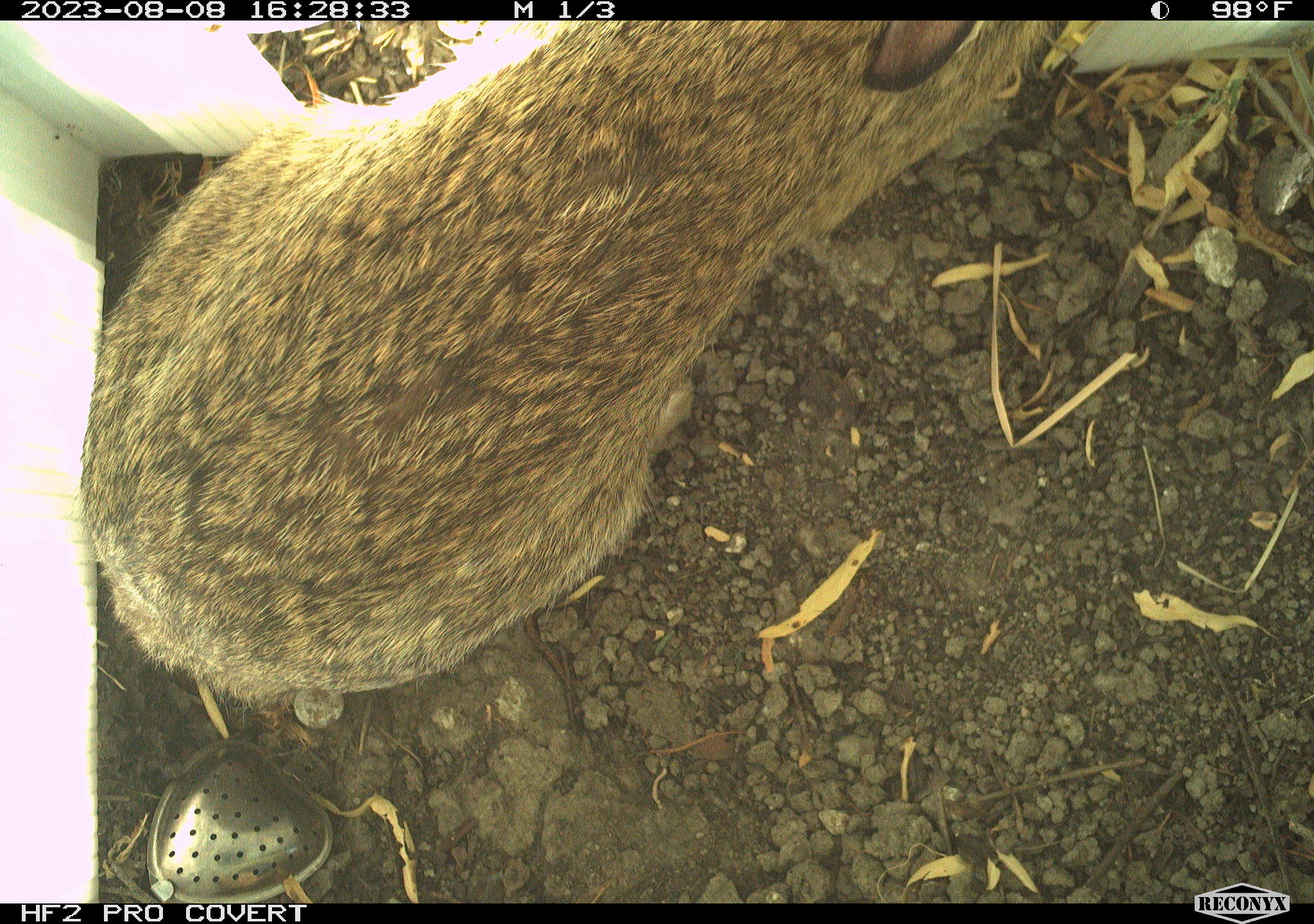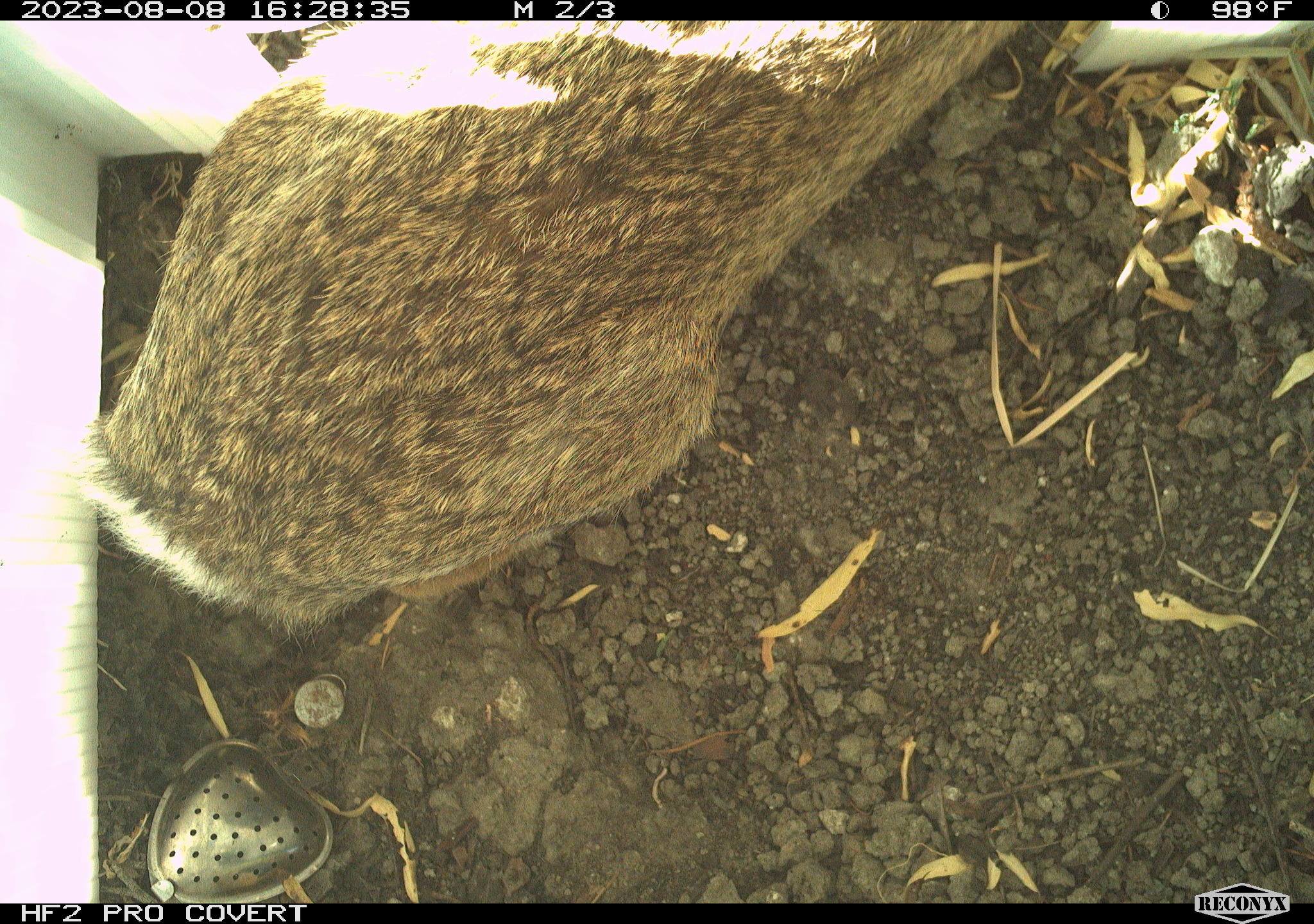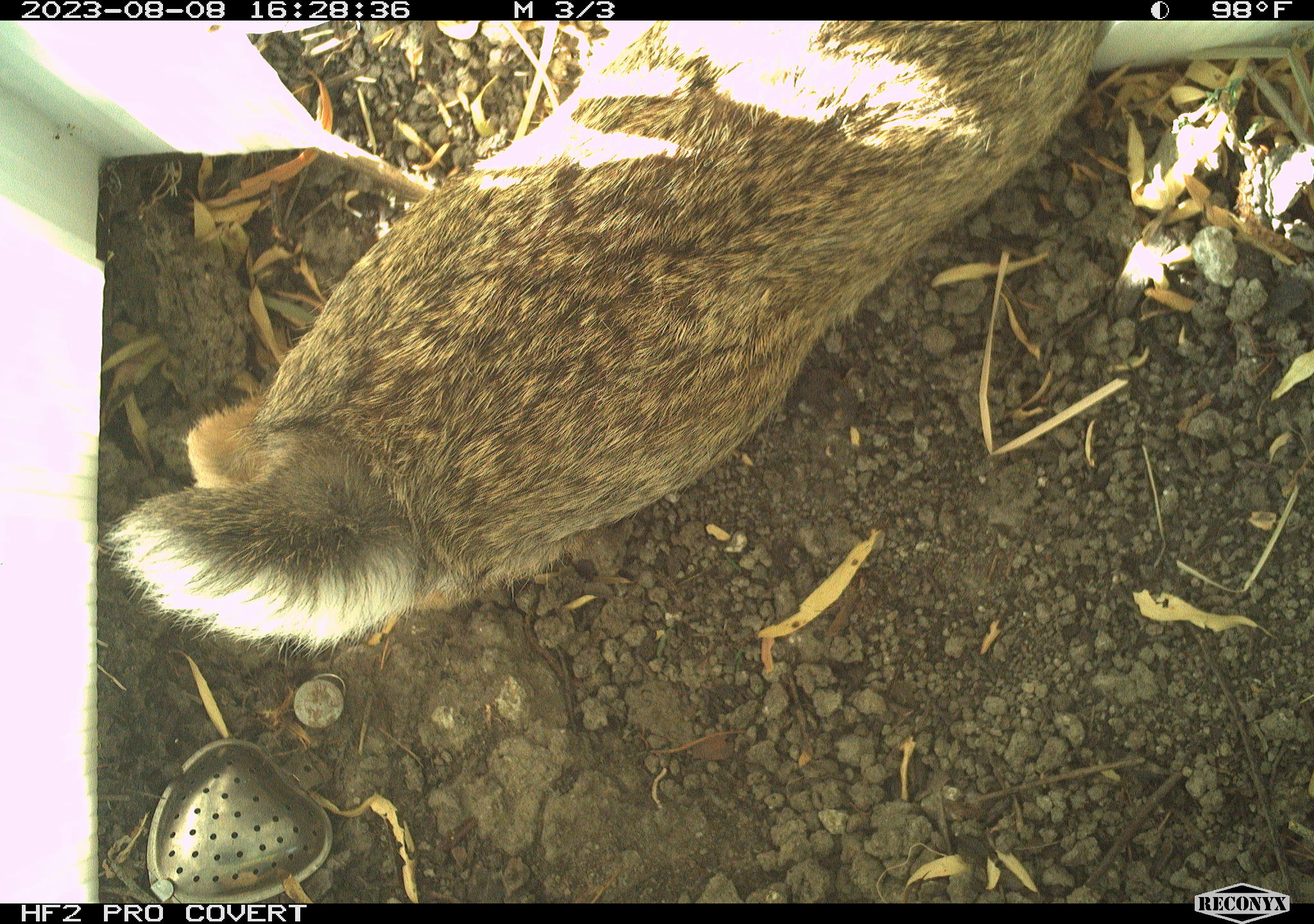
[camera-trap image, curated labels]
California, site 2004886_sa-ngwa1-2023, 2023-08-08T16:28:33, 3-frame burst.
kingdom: Animalia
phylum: Chordata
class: Mammalia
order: Lagomorpha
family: Leporidae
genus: Sylvilagus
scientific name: Sylvilagus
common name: cottontail rabbits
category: sylvilagus species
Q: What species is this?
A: Sylvilagus species (cottontail rabbits) (Sylvilagus).